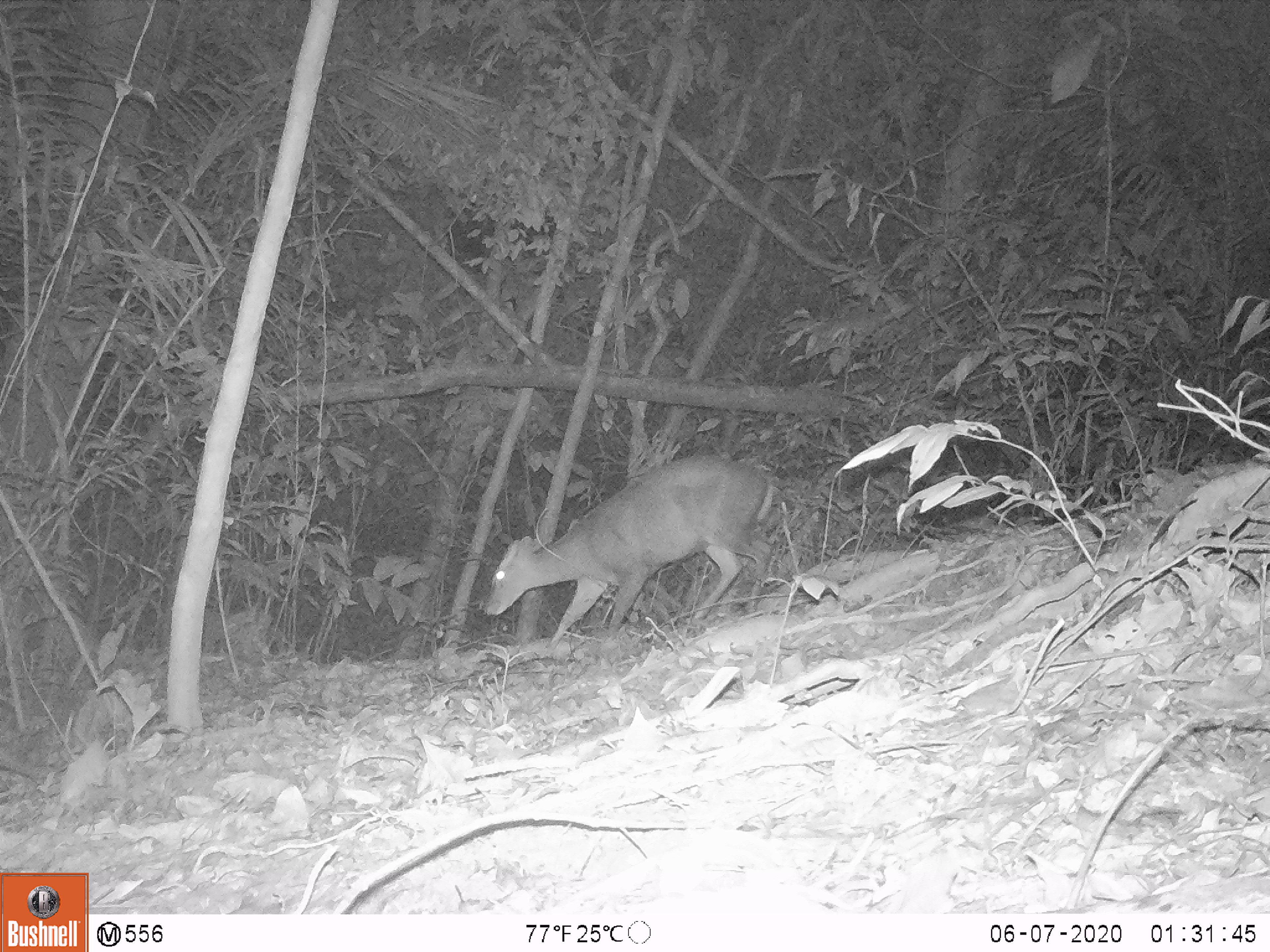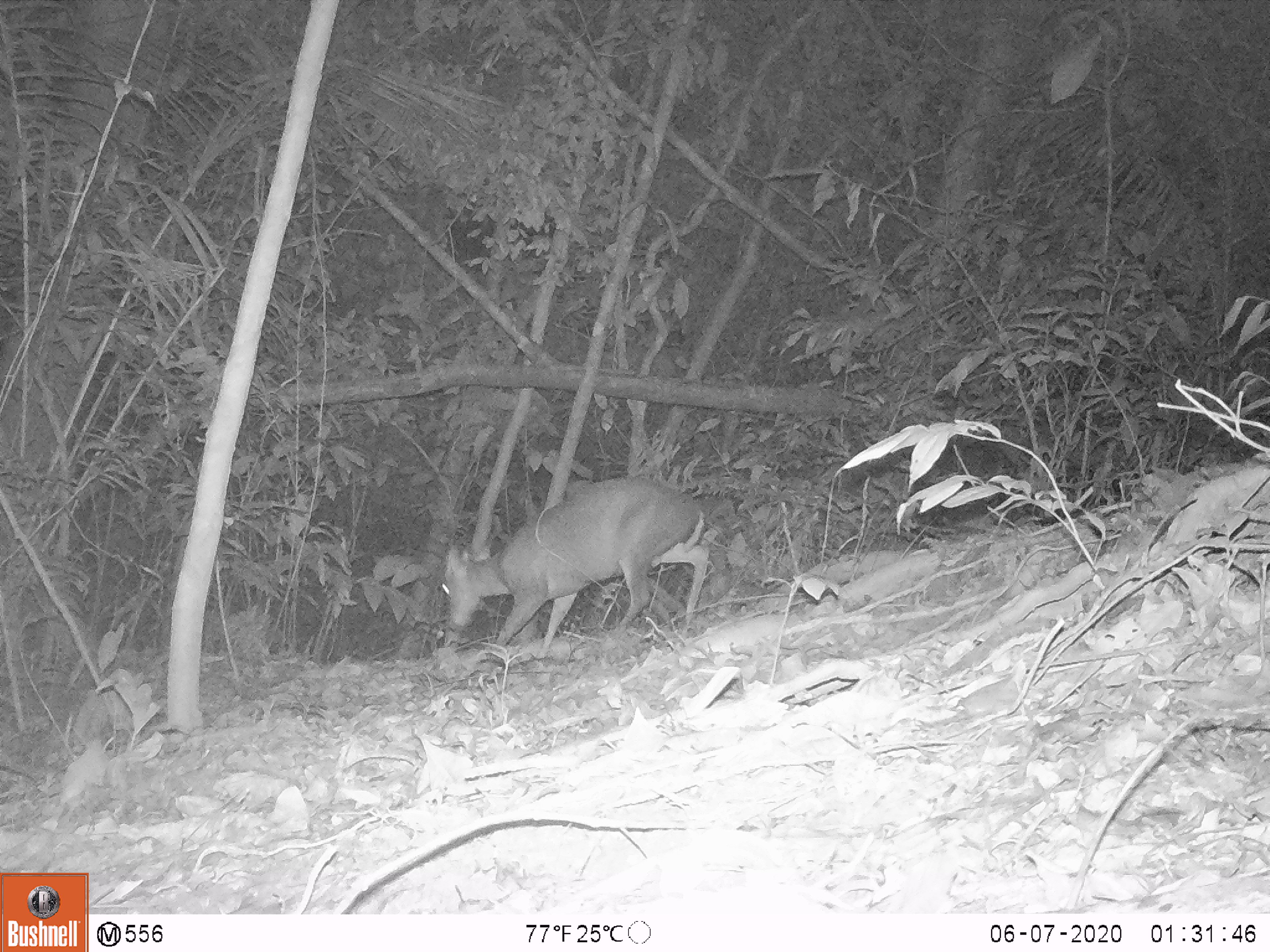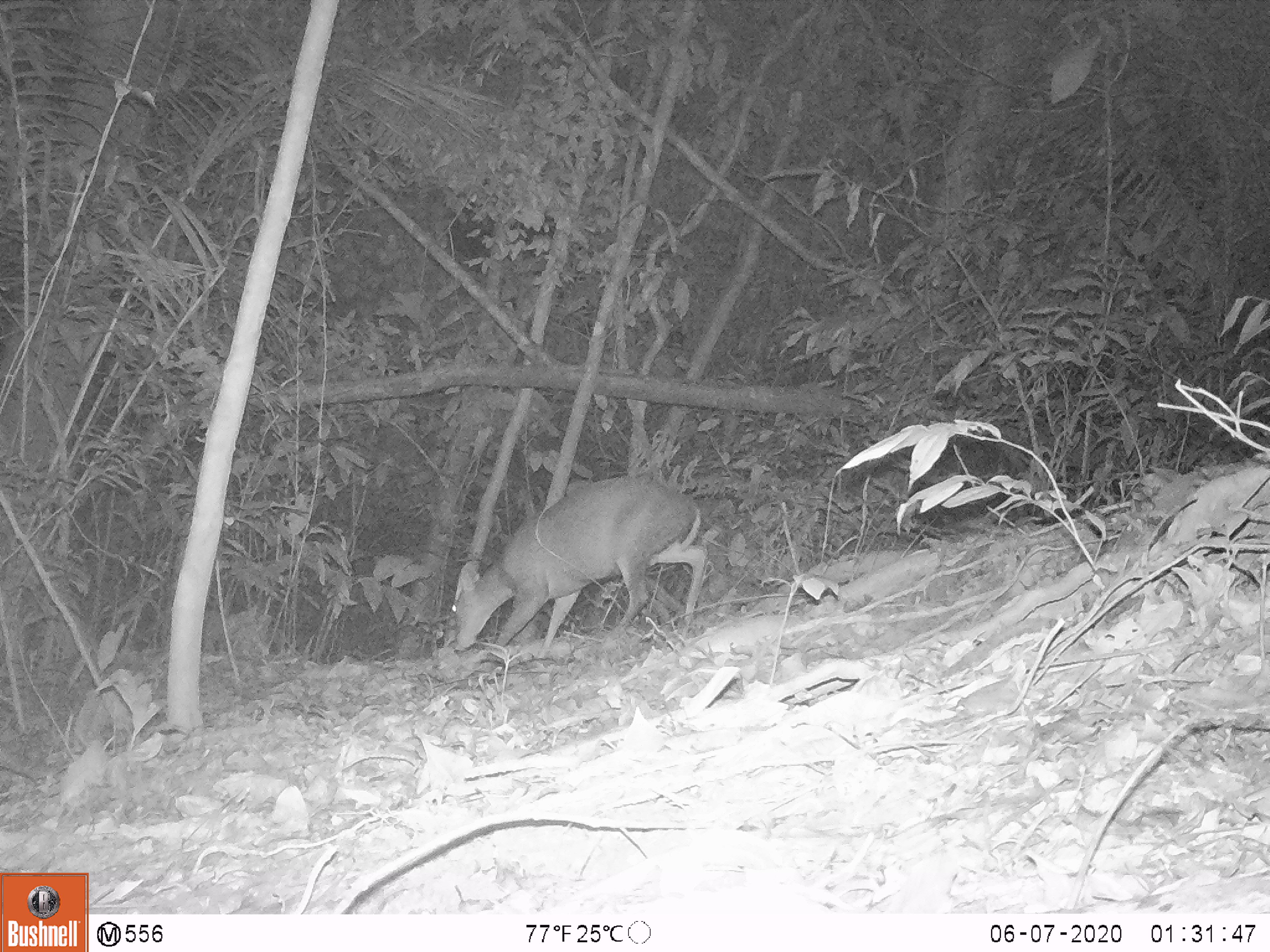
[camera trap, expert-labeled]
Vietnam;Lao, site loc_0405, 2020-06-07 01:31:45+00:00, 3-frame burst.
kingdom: Animalia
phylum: Chordata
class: Mammalia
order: Artiodactyla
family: Cervidae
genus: Muntiacus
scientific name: Muntiacus rooseveltorum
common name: roosevelt's muntjac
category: roosevelts muntjac group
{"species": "roosevelts muntjac group (roosevelt's muntjac) (Muntiacus rooseveltorum)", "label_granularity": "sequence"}